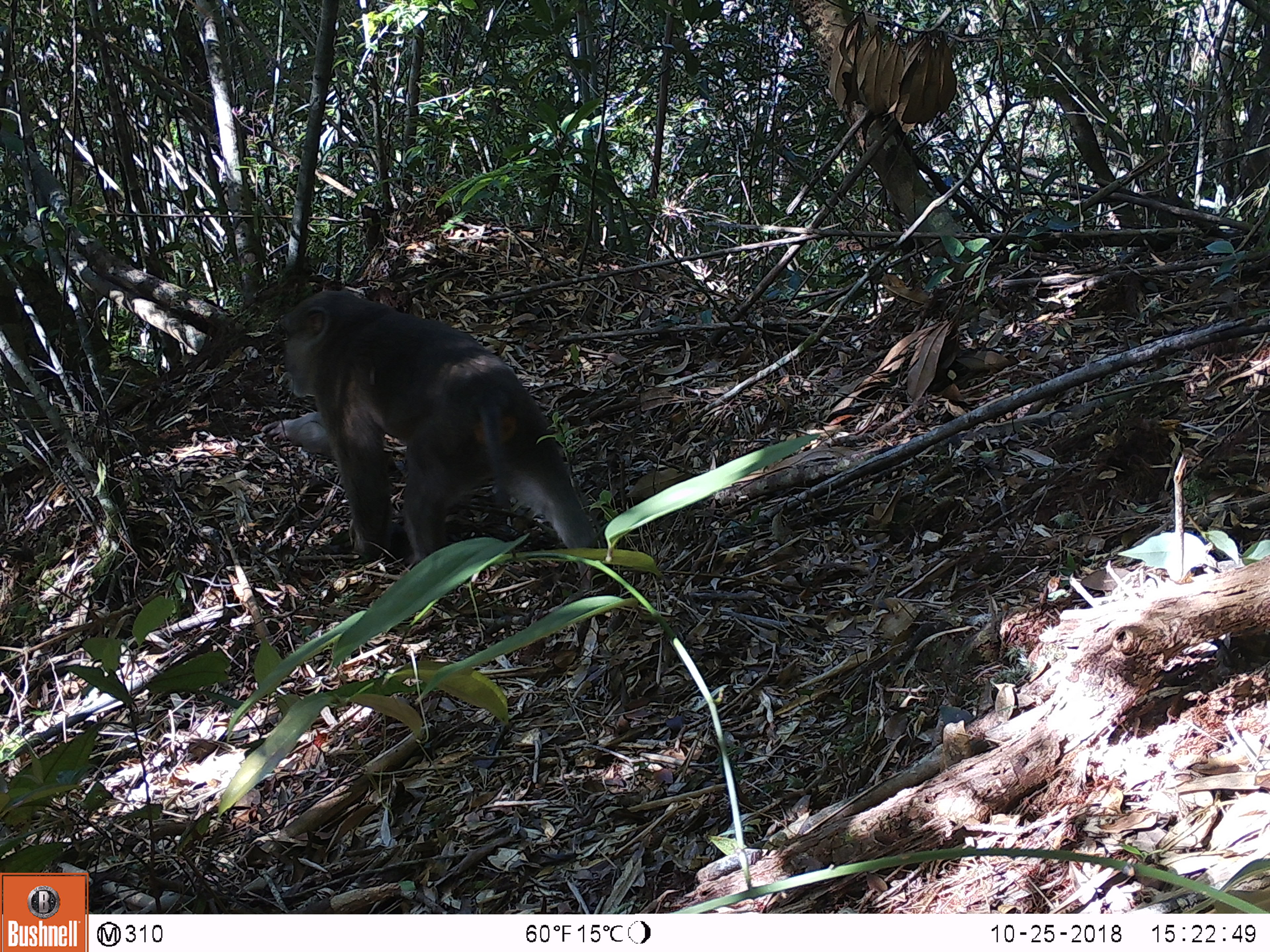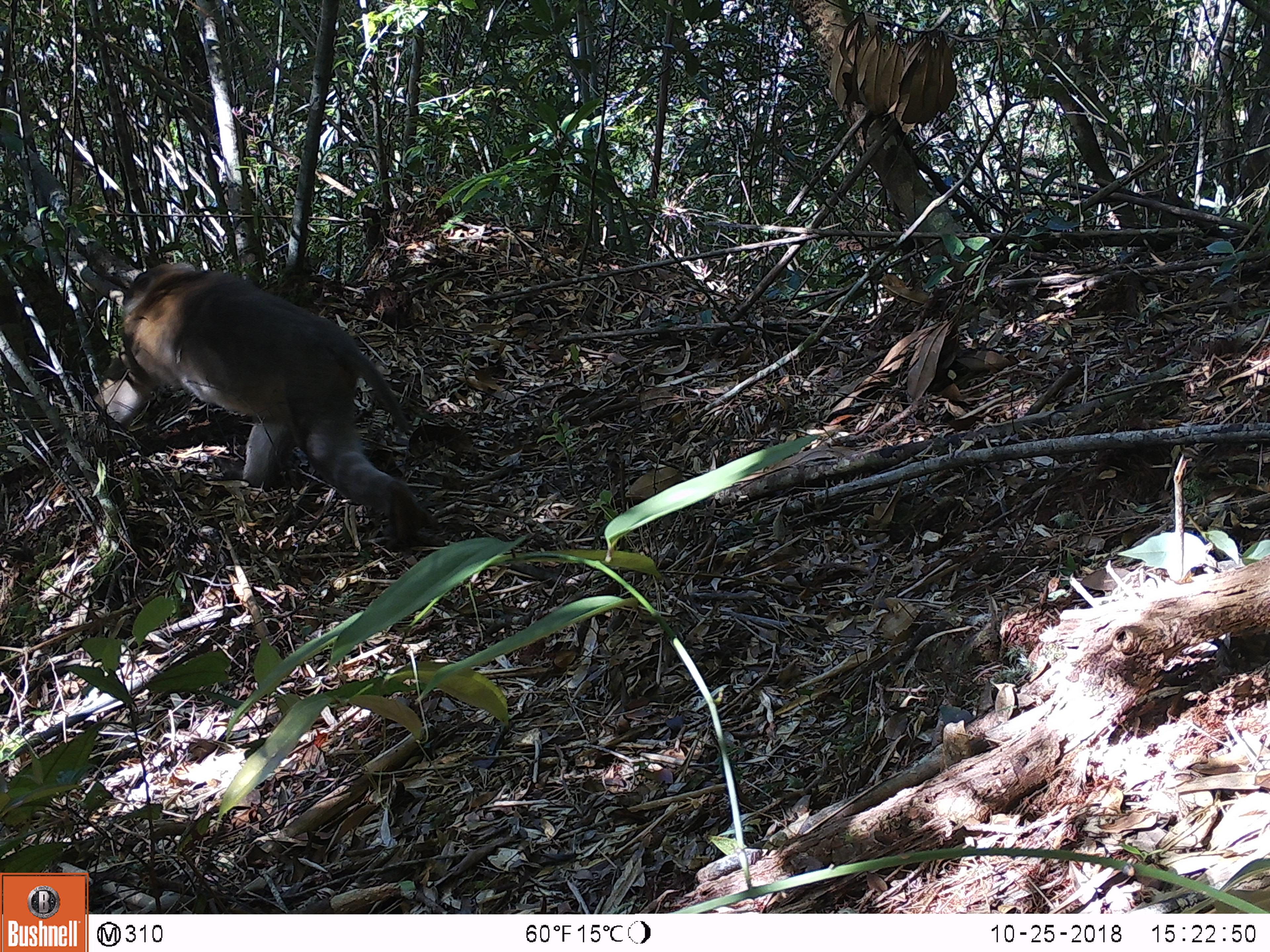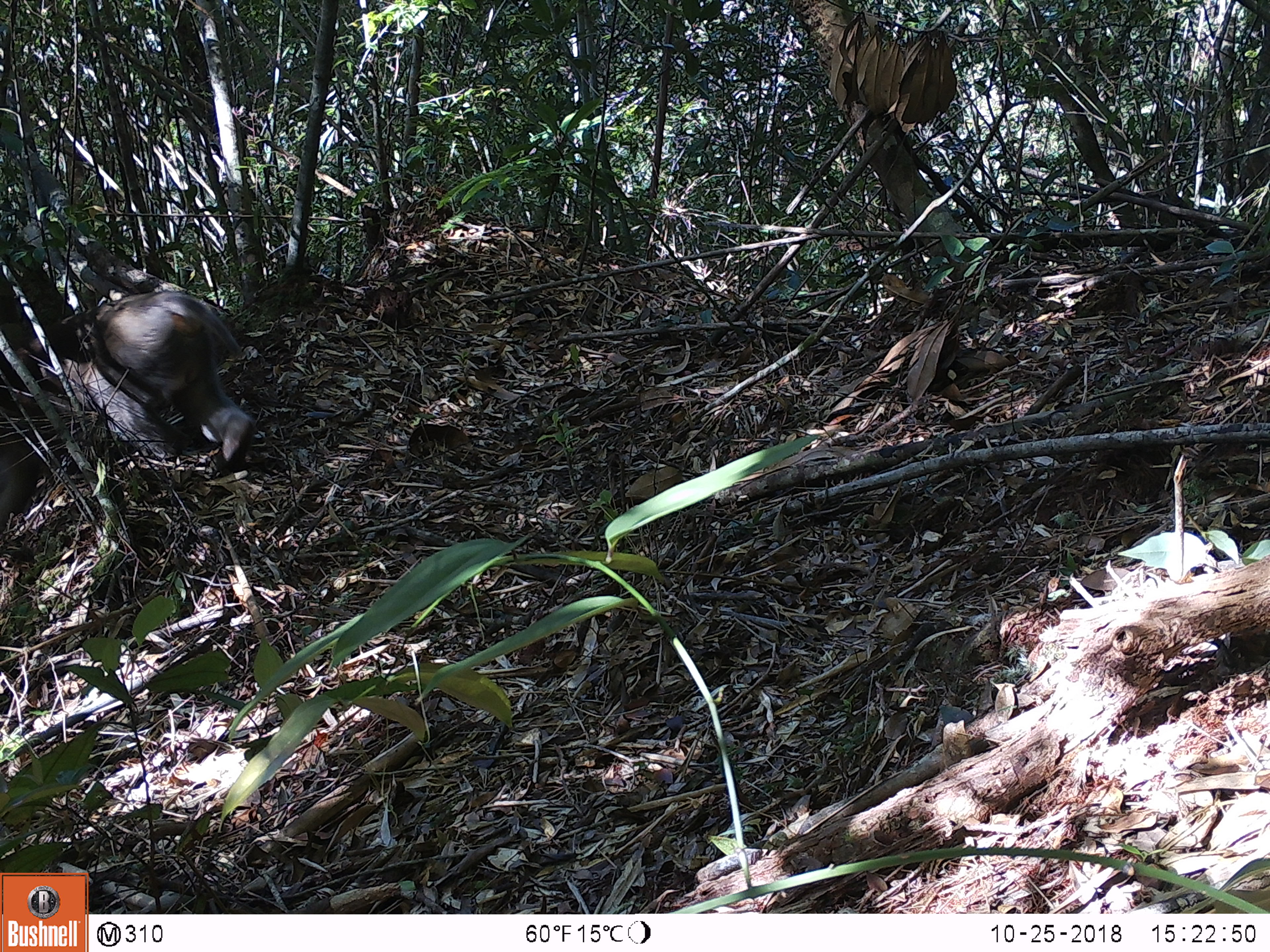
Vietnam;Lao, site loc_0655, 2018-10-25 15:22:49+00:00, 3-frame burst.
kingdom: Animalia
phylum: Chordata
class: Mammalia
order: Primates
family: Cercopithecidae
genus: Macaca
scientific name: Macaca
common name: macaques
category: assam or rhesus macaque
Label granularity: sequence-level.